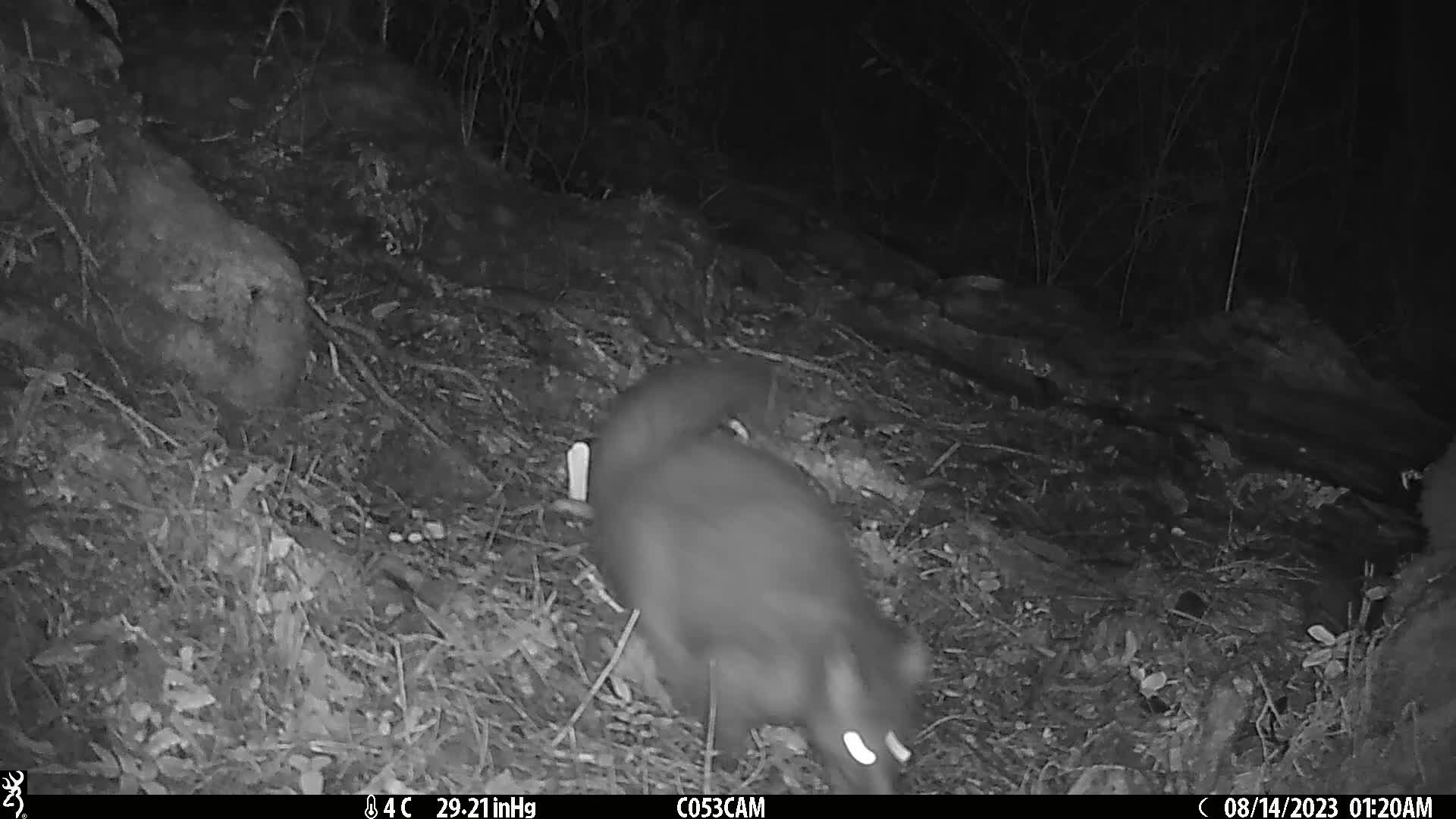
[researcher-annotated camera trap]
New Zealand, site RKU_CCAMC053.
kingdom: Animalia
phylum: Chordata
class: Mammalia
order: Diprotodontia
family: Phalangeridae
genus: Trichosurus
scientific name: Trichosurus vulpecula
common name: common brushtail possum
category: possum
Possum (common brushtail possum) (Trichosurus vulpecula).